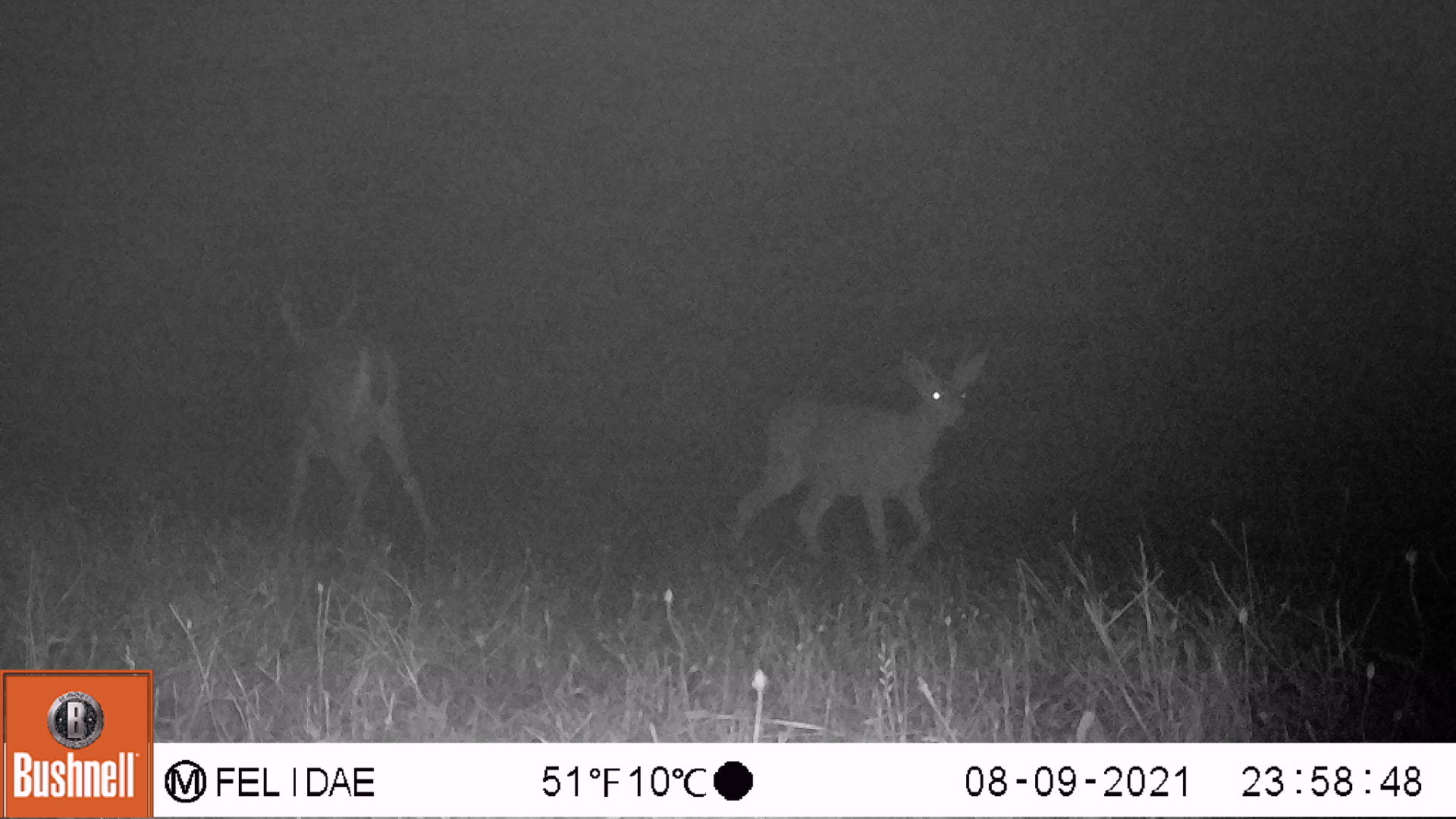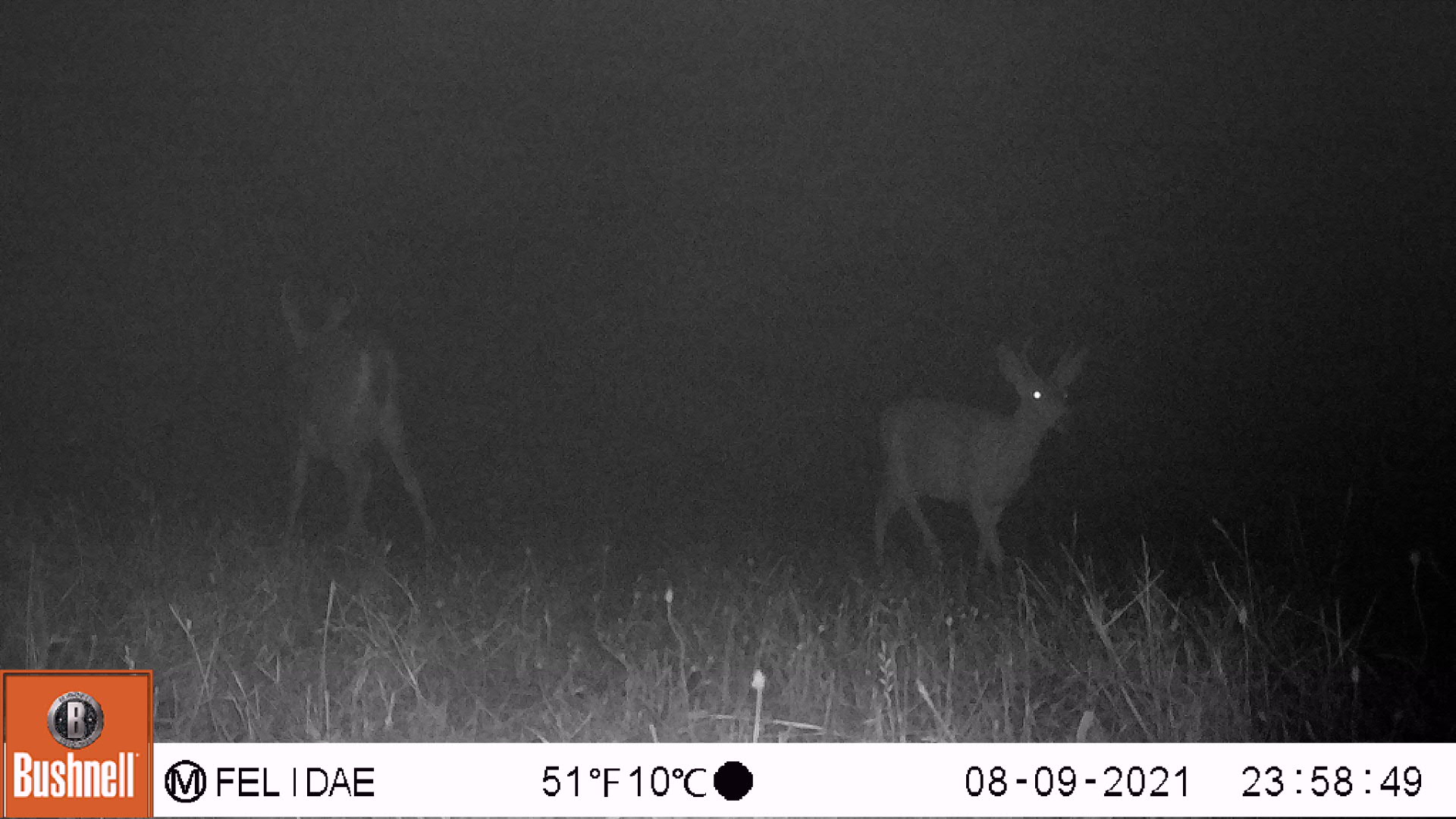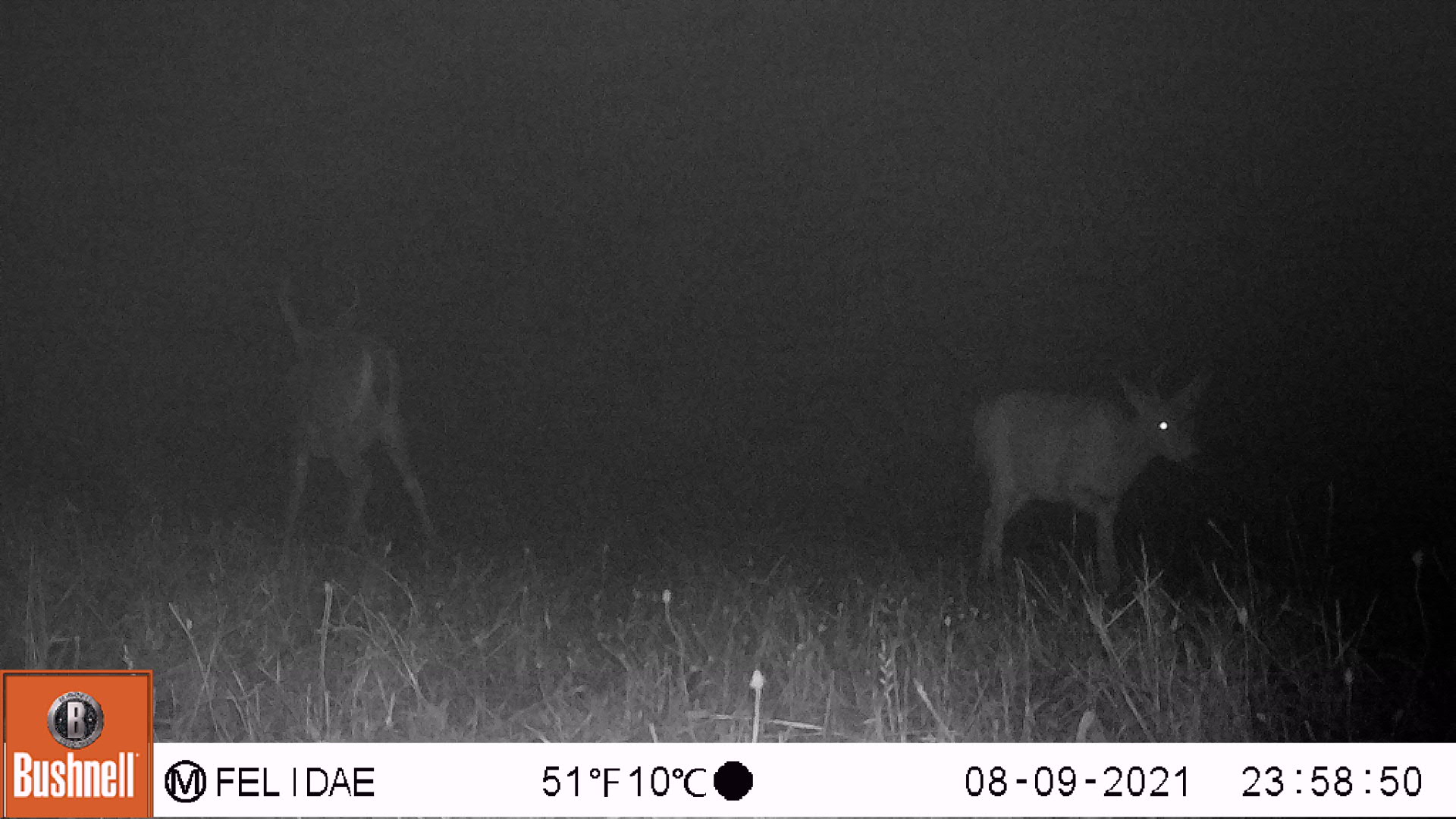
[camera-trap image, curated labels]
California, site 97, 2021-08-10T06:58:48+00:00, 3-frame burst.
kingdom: Animalia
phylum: Chordata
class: Mammalia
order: Artiodactyla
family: Cervidae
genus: Odocoileus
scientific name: Odocoileus hemionus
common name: mule deer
Mule deer (Odocoileus hemionus).